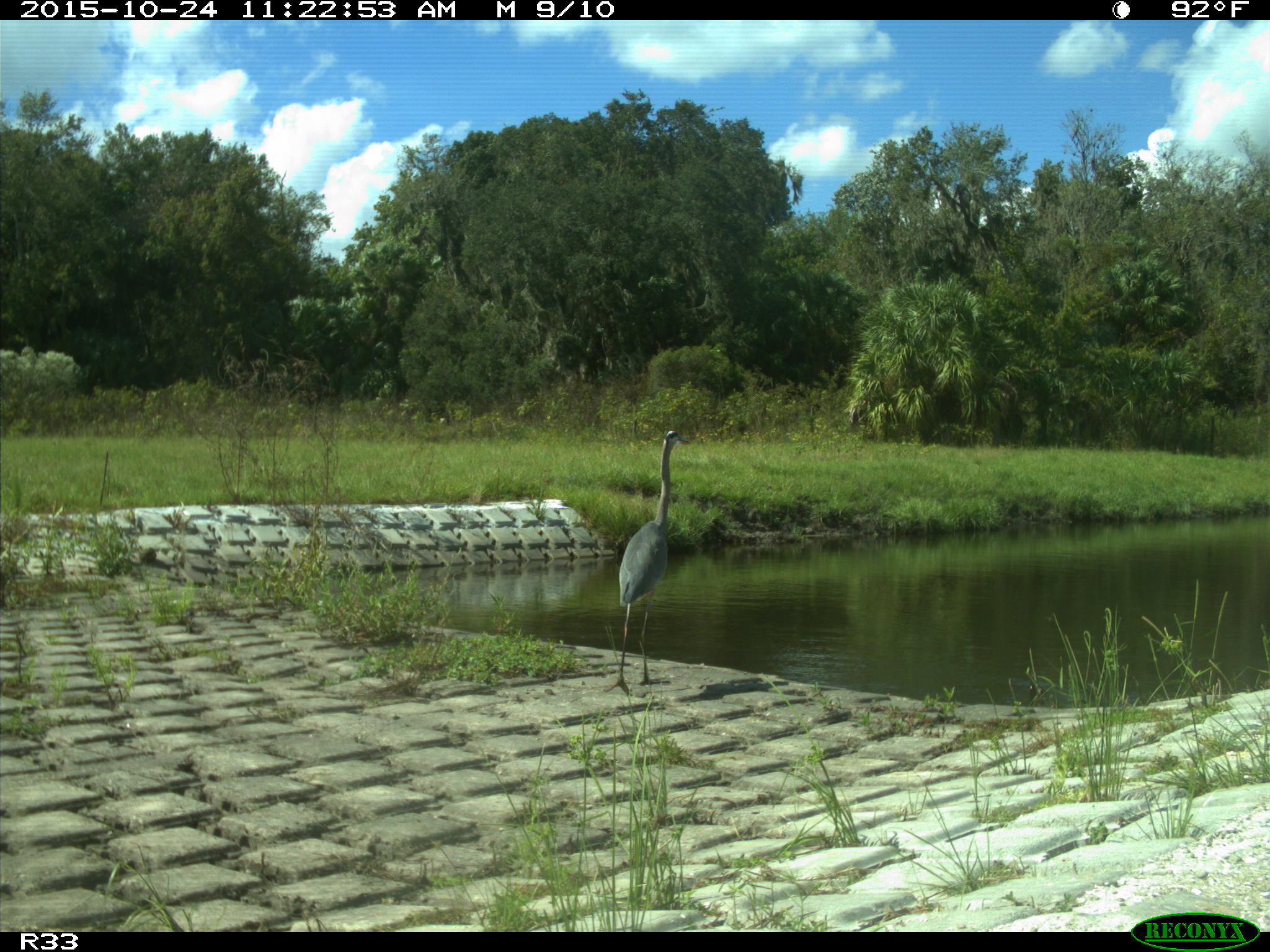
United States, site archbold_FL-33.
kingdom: Animalia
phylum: Chordata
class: Aves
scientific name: Aves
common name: birds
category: unidentified bird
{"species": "unidentified bird (birds) (Aves)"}